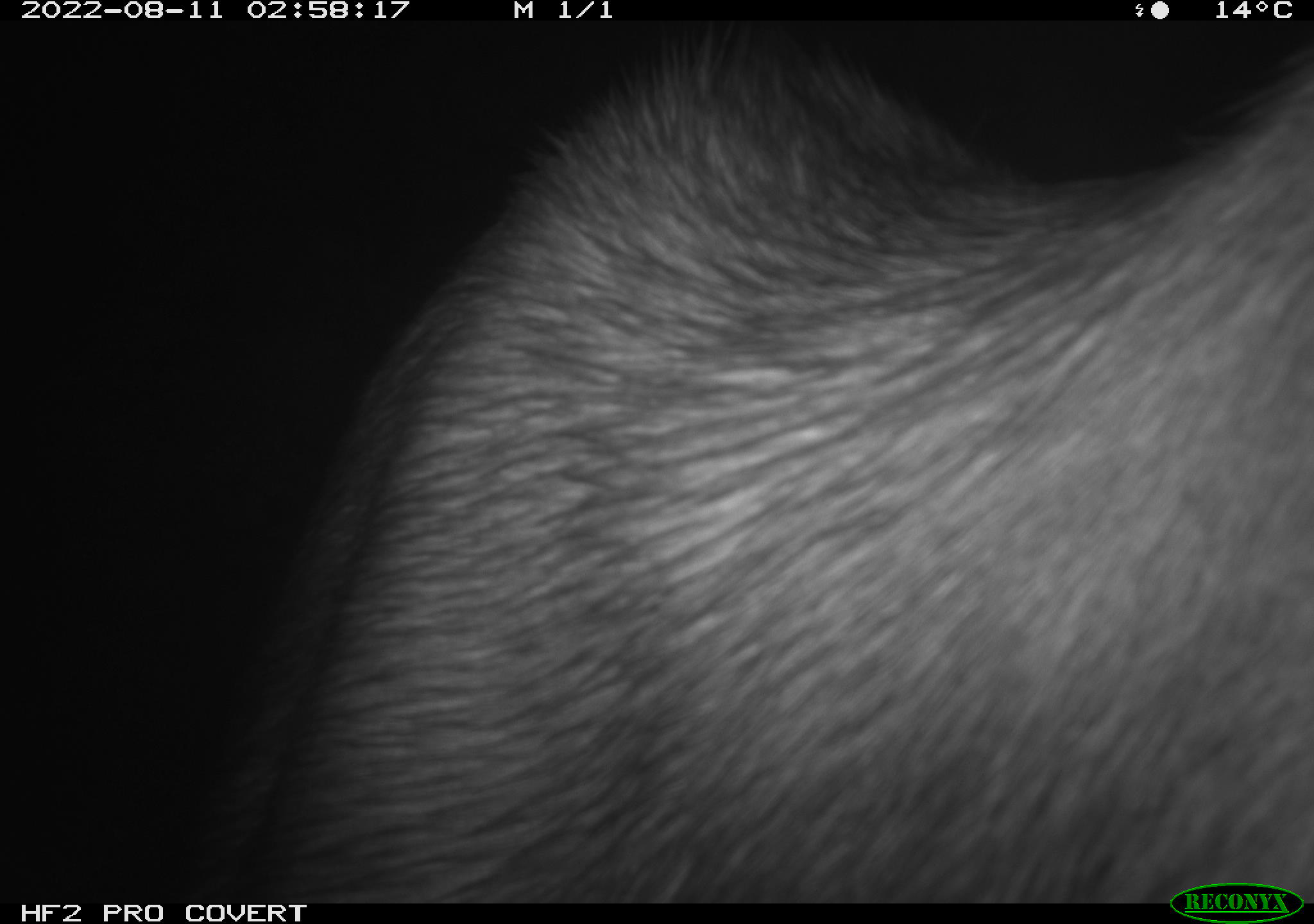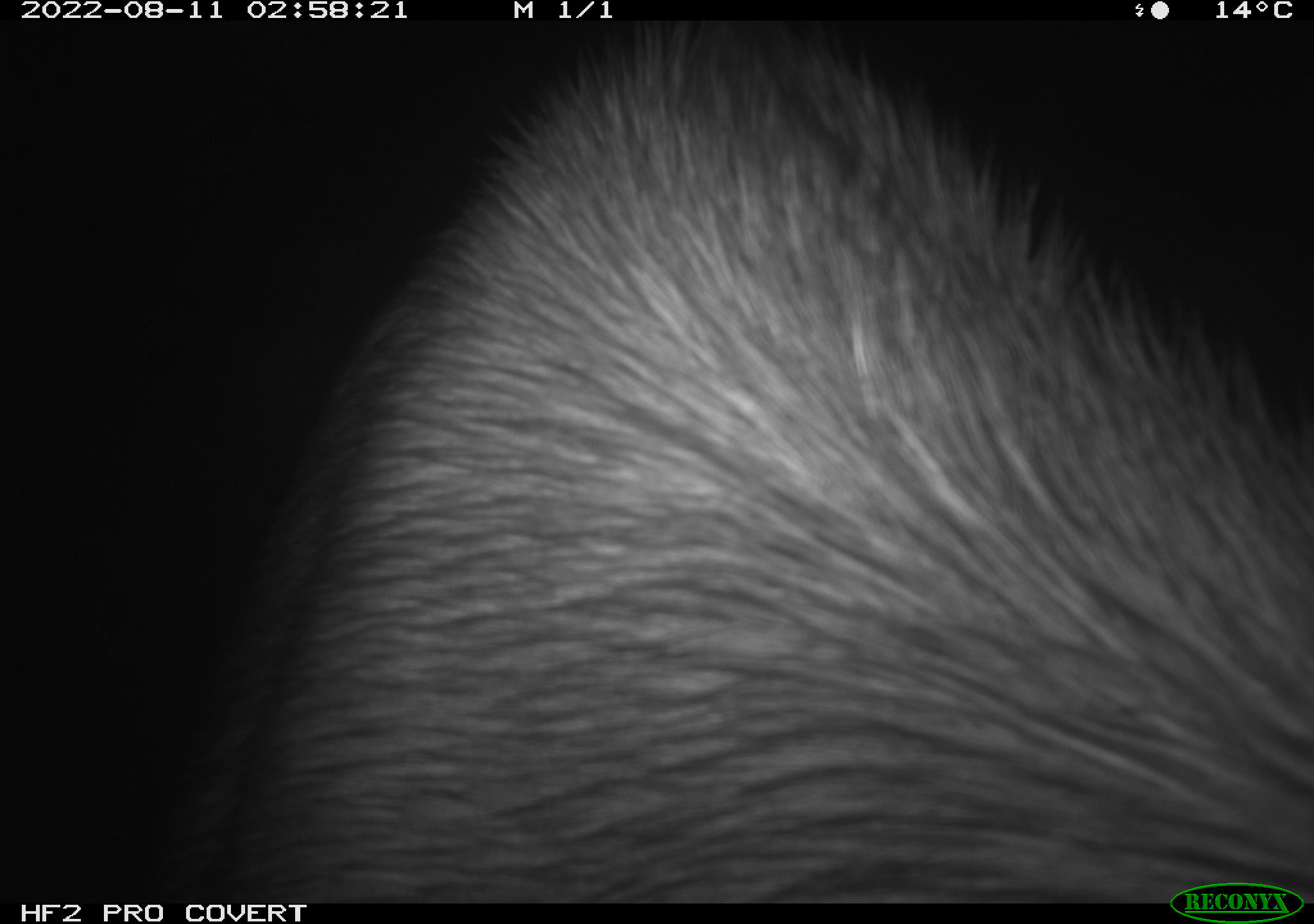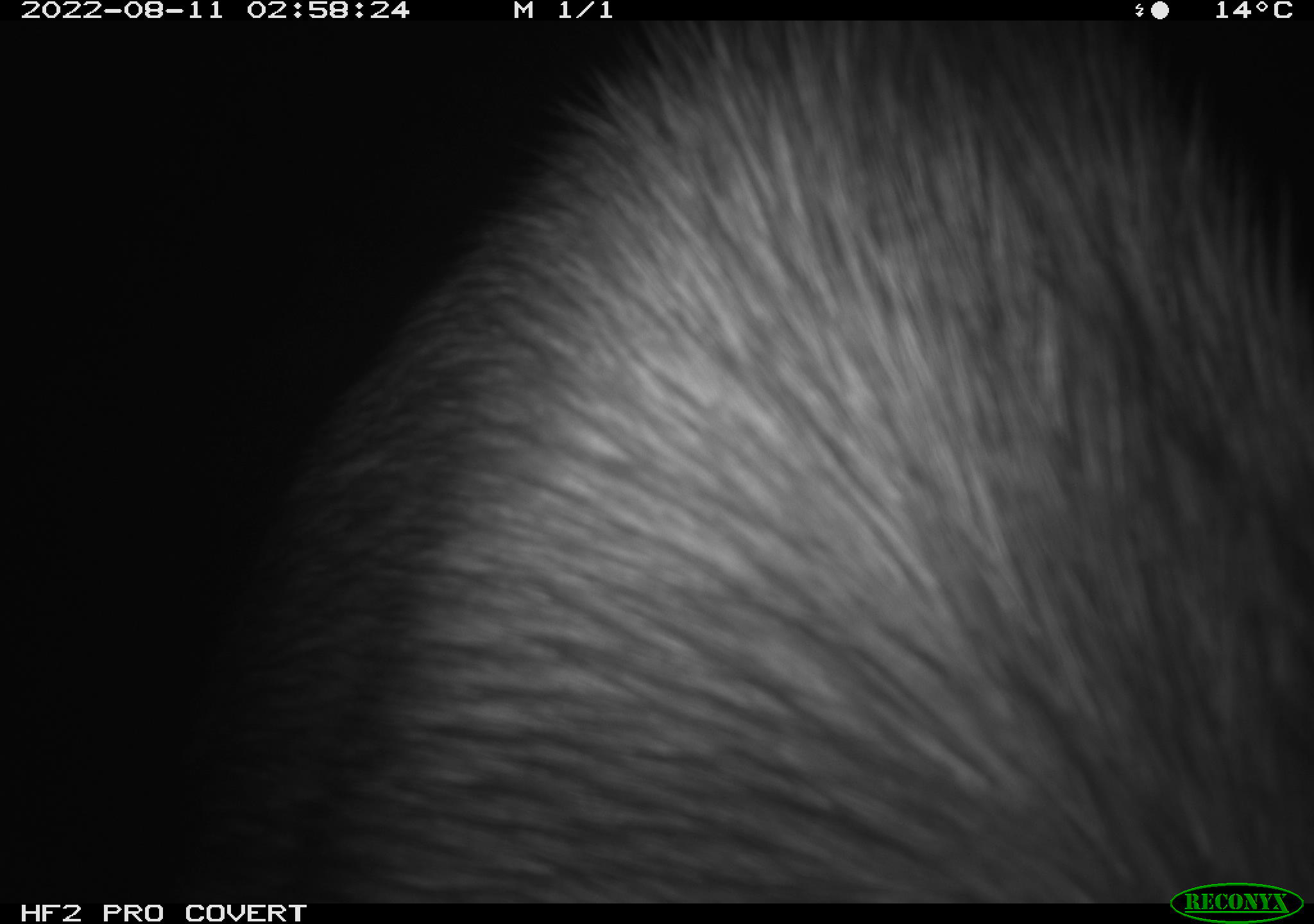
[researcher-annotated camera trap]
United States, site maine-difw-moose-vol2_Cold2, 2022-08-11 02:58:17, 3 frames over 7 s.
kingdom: Animalia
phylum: Chordata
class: Mammalia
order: Artiodactyla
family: Cervidae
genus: Alces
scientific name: Alces alces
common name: moose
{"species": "moose (Alces alces)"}